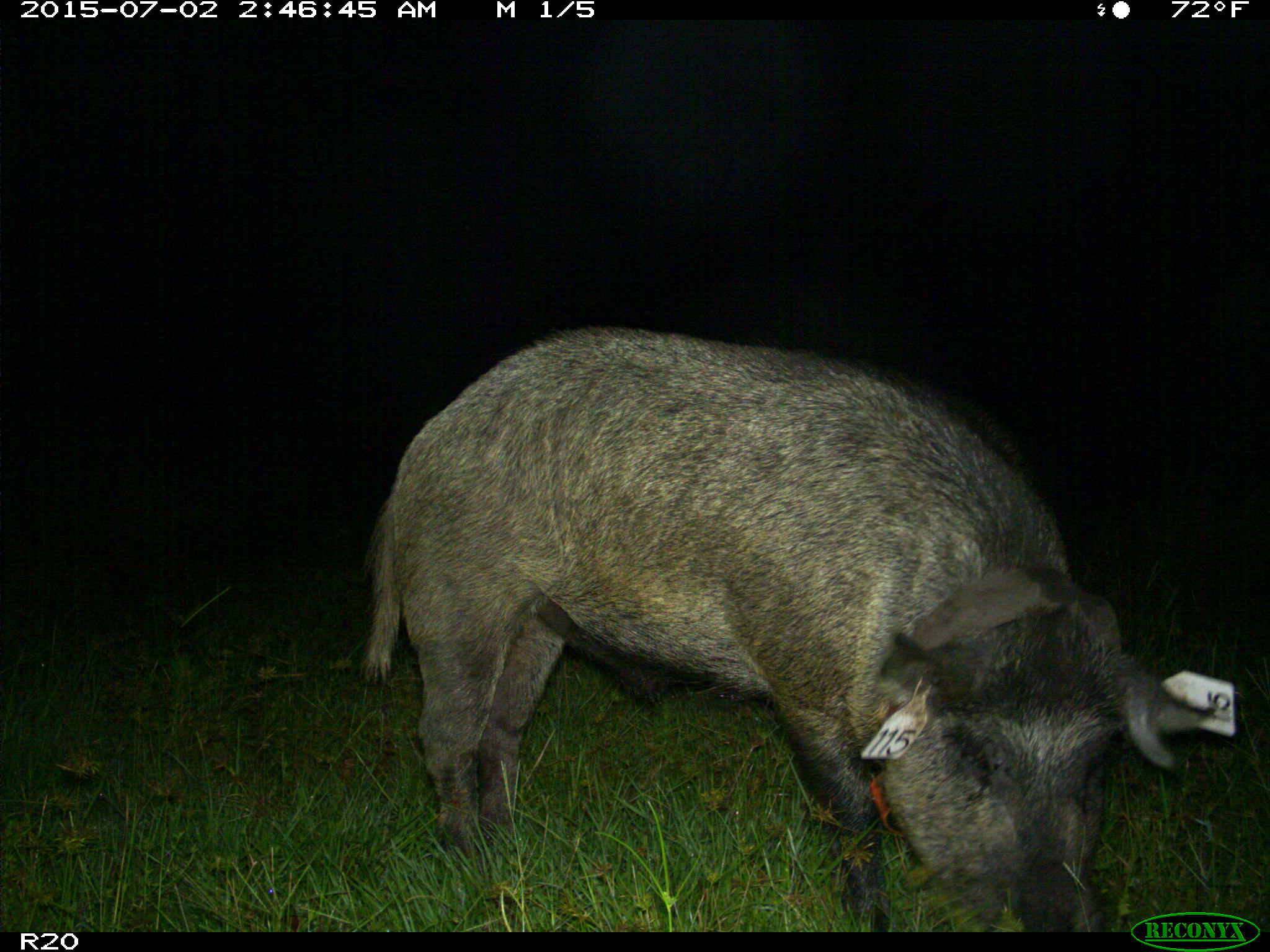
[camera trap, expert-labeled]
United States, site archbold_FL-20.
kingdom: Animalia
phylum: Chordata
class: Mammalia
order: Artiodactyla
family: Suidae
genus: Sus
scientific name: Sus scrofa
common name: wild boar